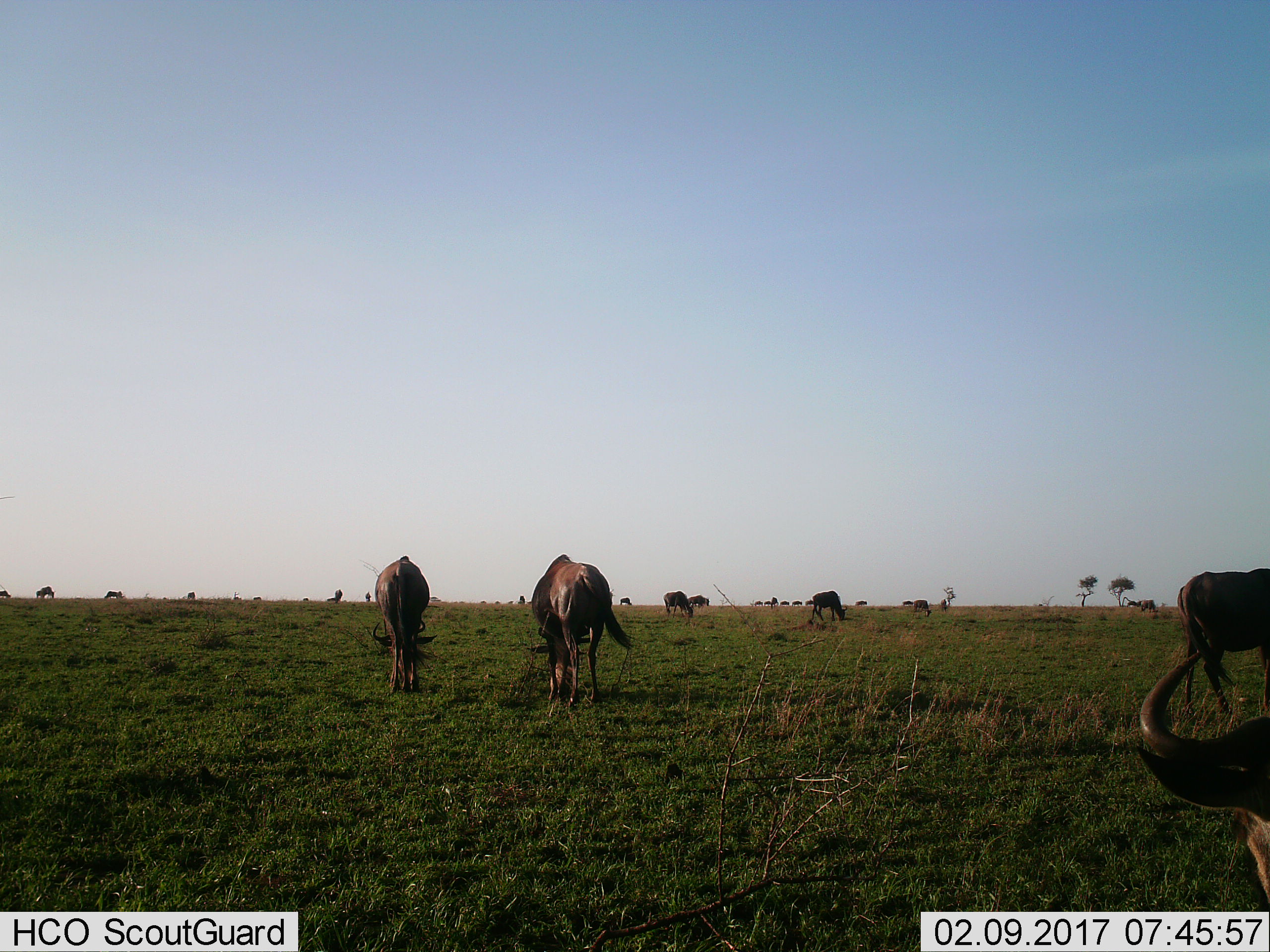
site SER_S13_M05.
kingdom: Animalia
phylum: Chordata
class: Mammalia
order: Artiodactyla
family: Bovidae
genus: Connochaetes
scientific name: Connochaetes taurinus taurinus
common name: blue wildebeest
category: wildebeestblue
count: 11-50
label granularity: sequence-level